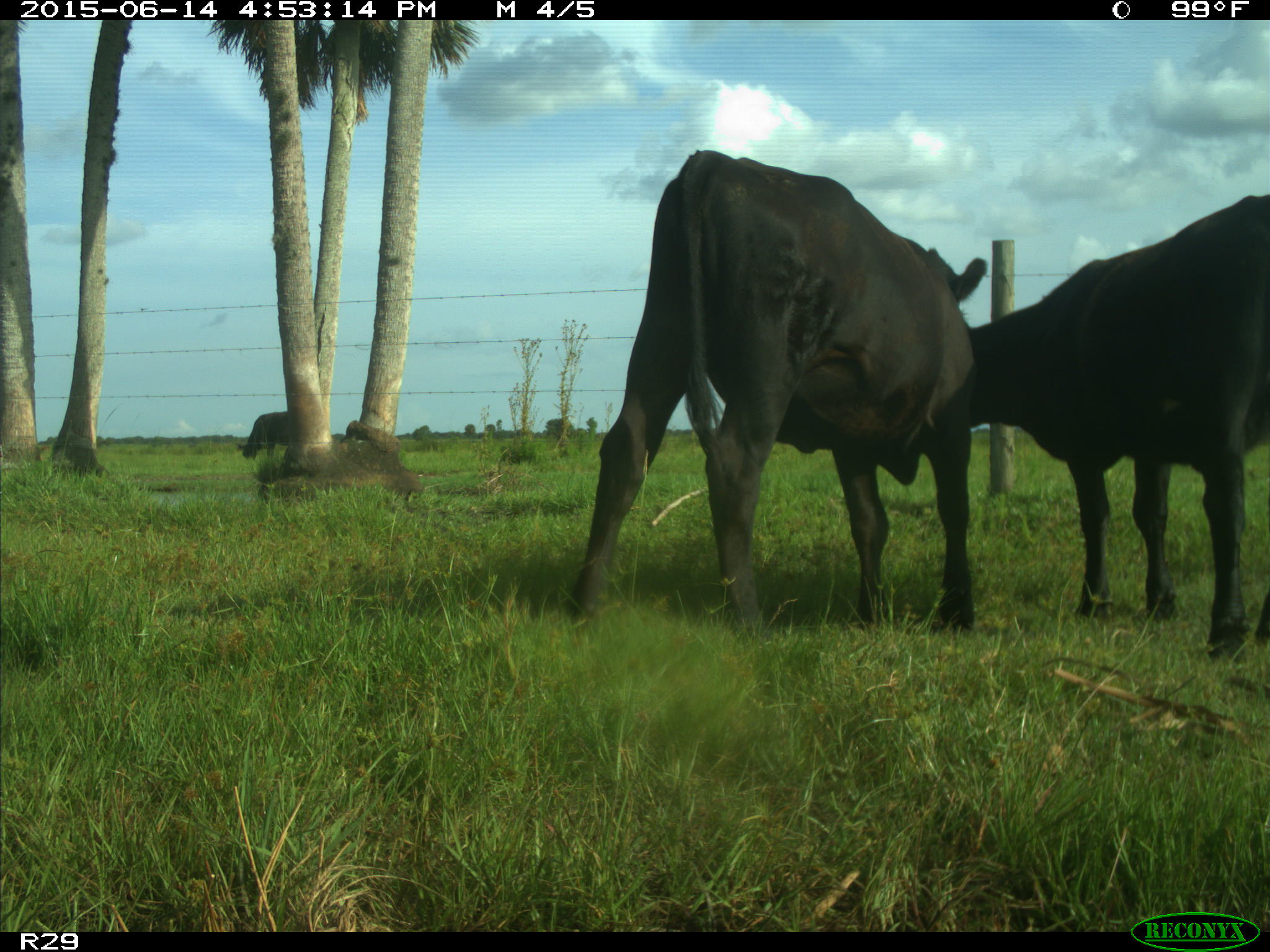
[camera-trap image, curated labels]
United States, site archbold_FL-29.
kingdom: Animalia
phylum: Chordata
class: Mammalia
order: Artiodactyla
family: Bovidae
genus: Bos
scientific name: Bos taurus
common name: domestic cow